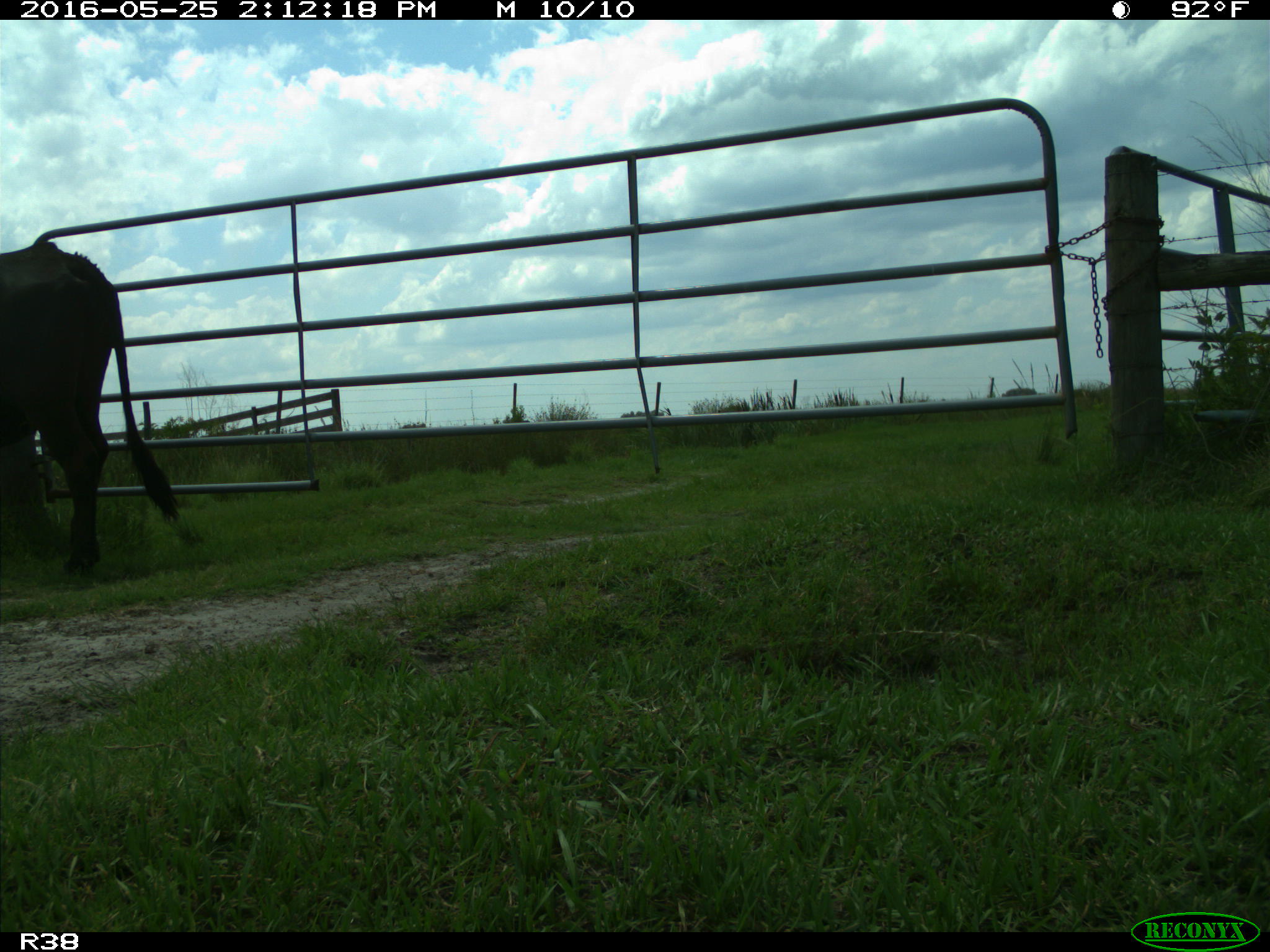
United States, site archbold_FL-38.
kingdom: Animalia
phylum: Chordata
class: Mammalia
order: Artiodactyla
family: Bovidae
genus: Bos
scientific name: Bos taurus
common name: domestic cow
Bos taurus (domestic cow).